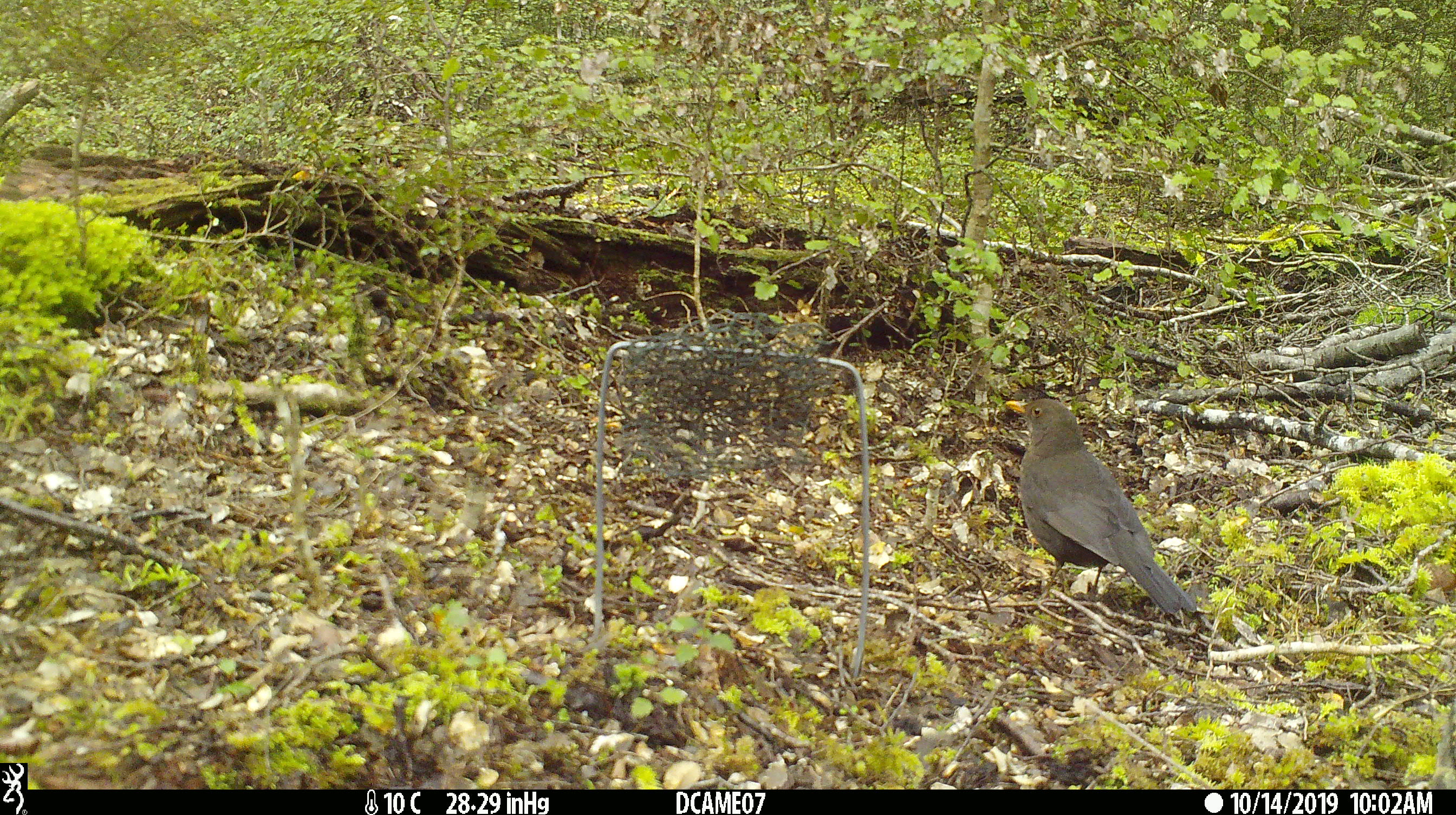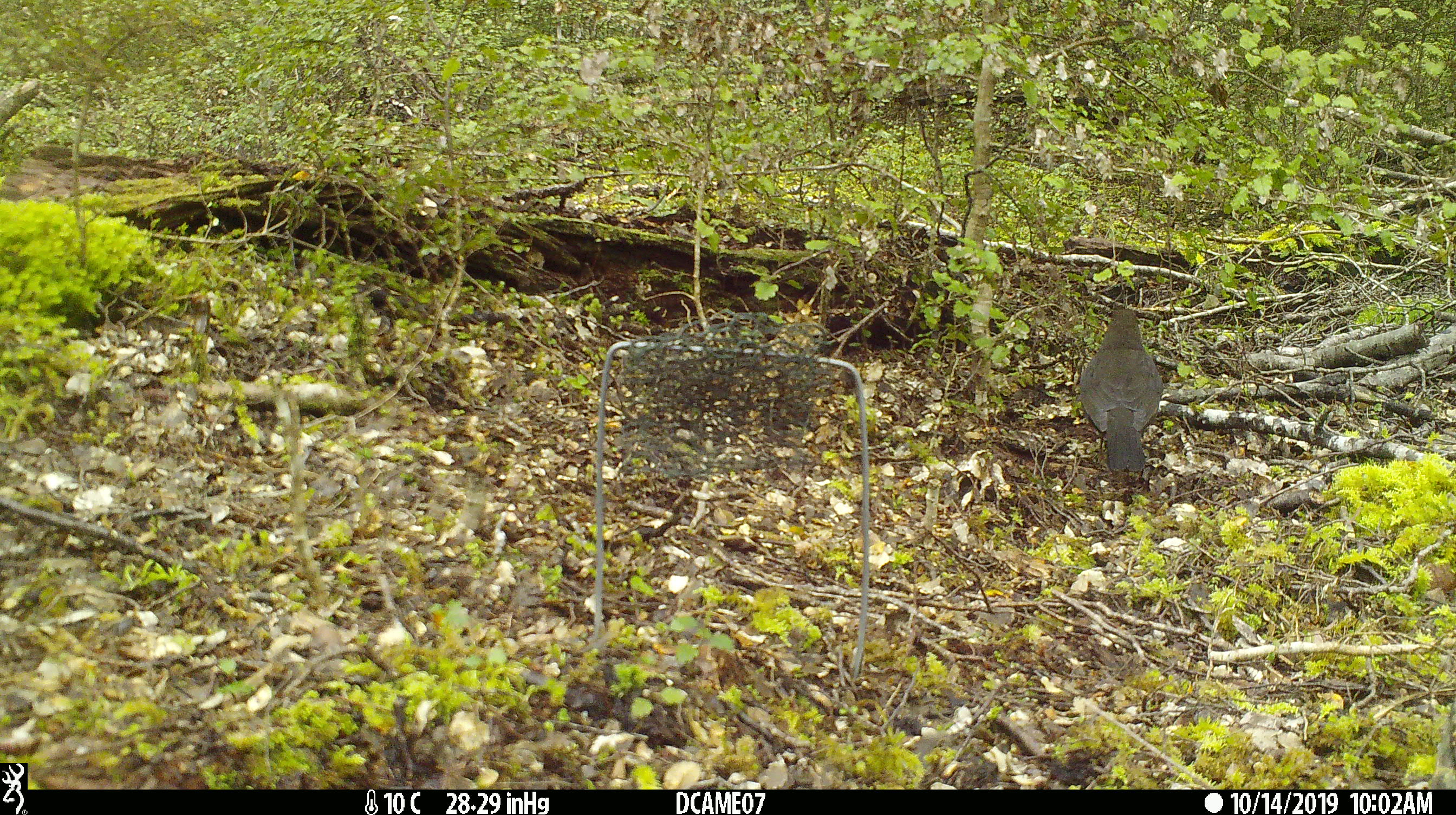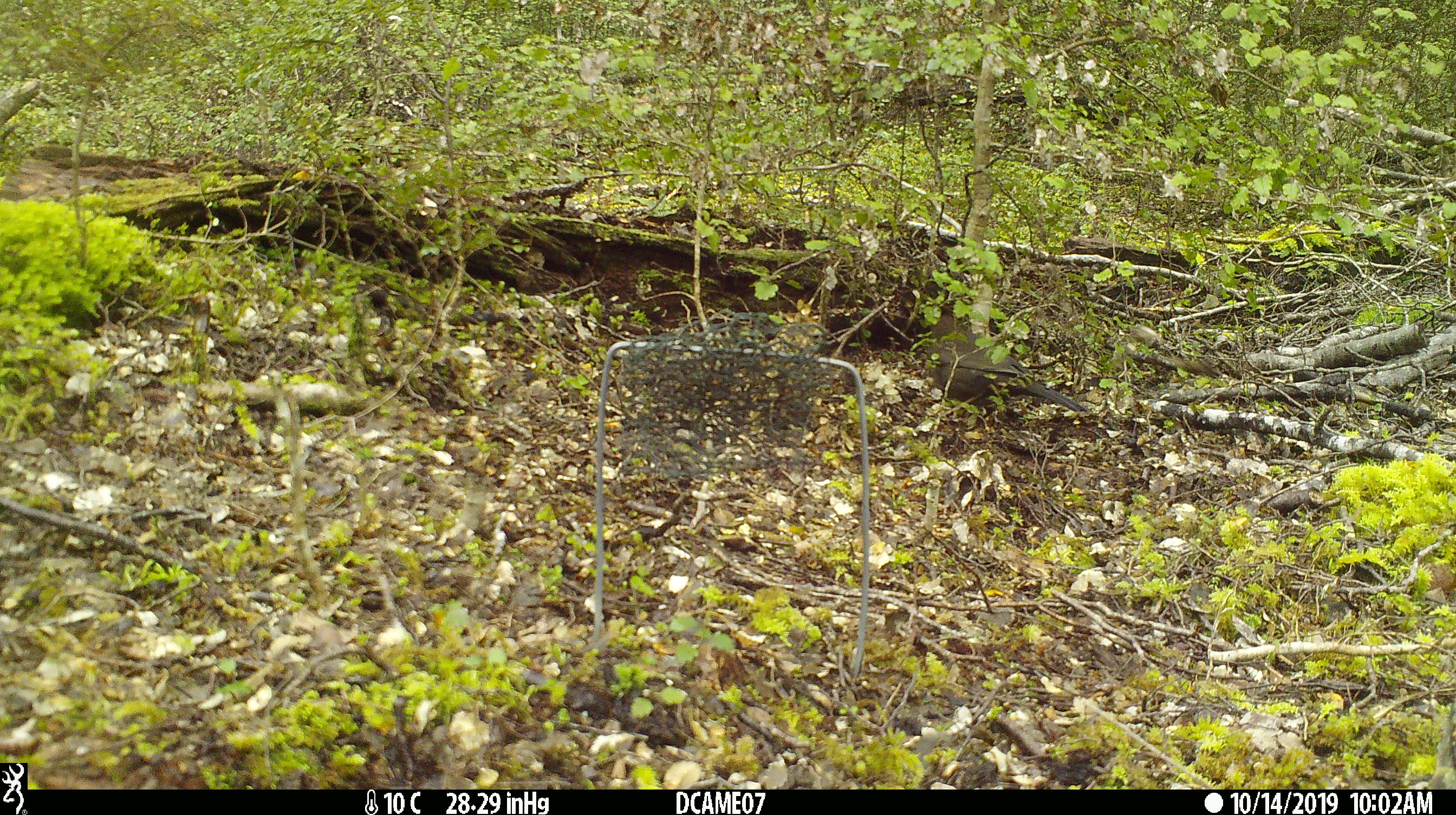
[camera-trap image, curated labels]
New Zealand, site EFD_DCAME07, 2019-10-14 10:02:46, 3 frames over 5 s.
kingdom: Animalia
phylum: Chordata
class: Aves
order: Passeriformes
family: Turdidae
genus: Turdus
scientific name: Turdus merula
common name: eurasian blackbird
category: blackbird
Blackbird (eurasian blackbird) (Turdus merula).